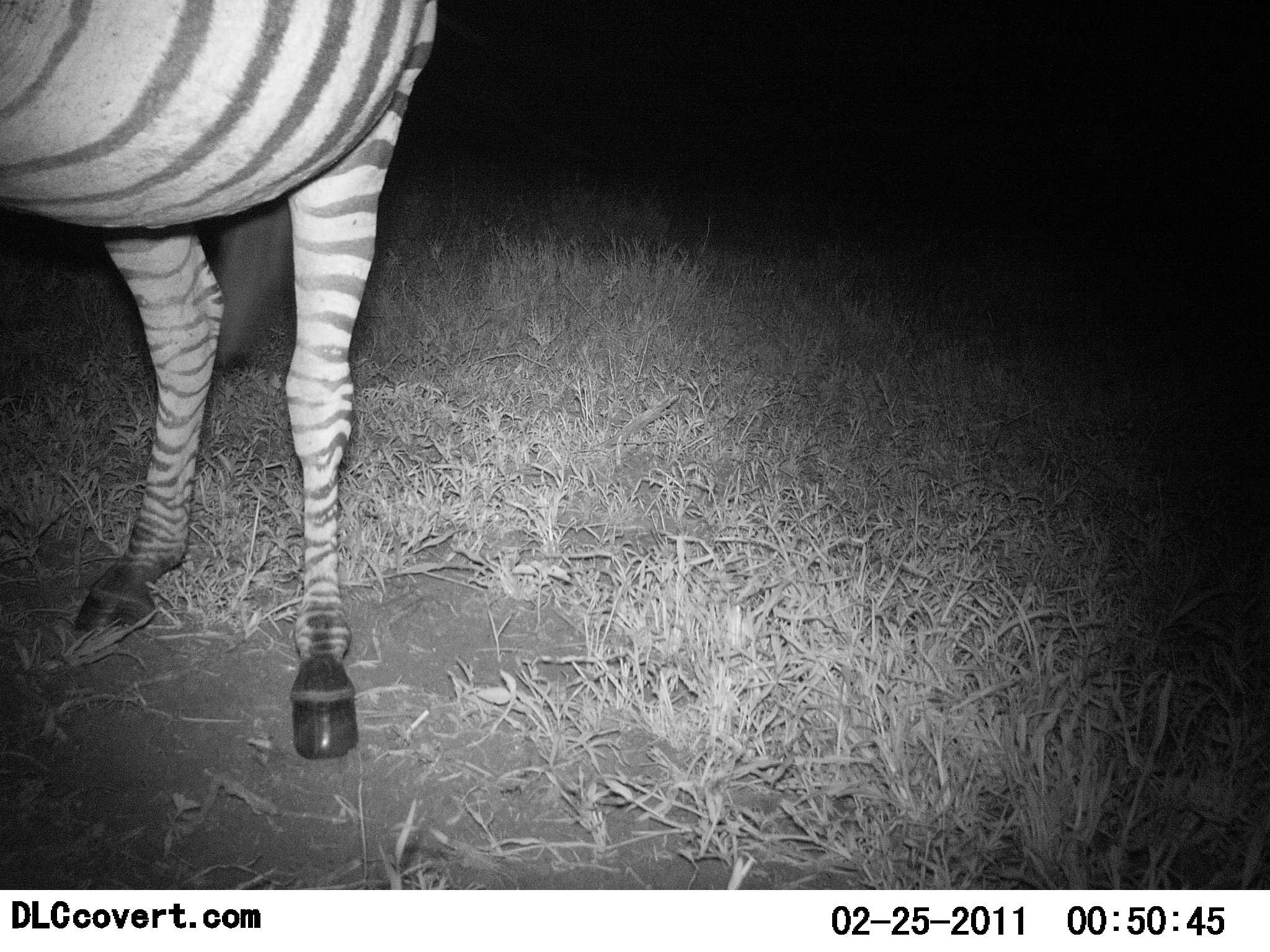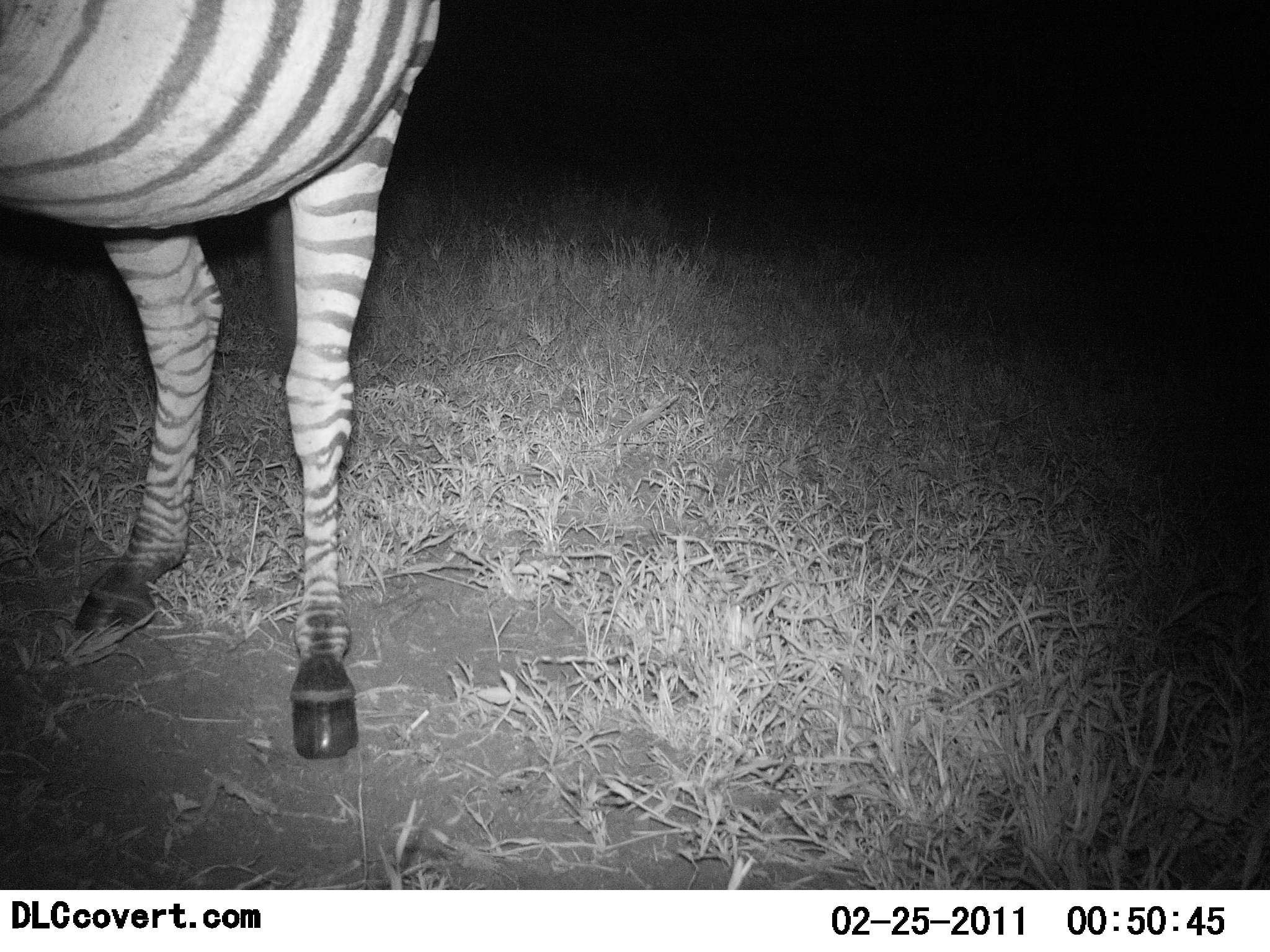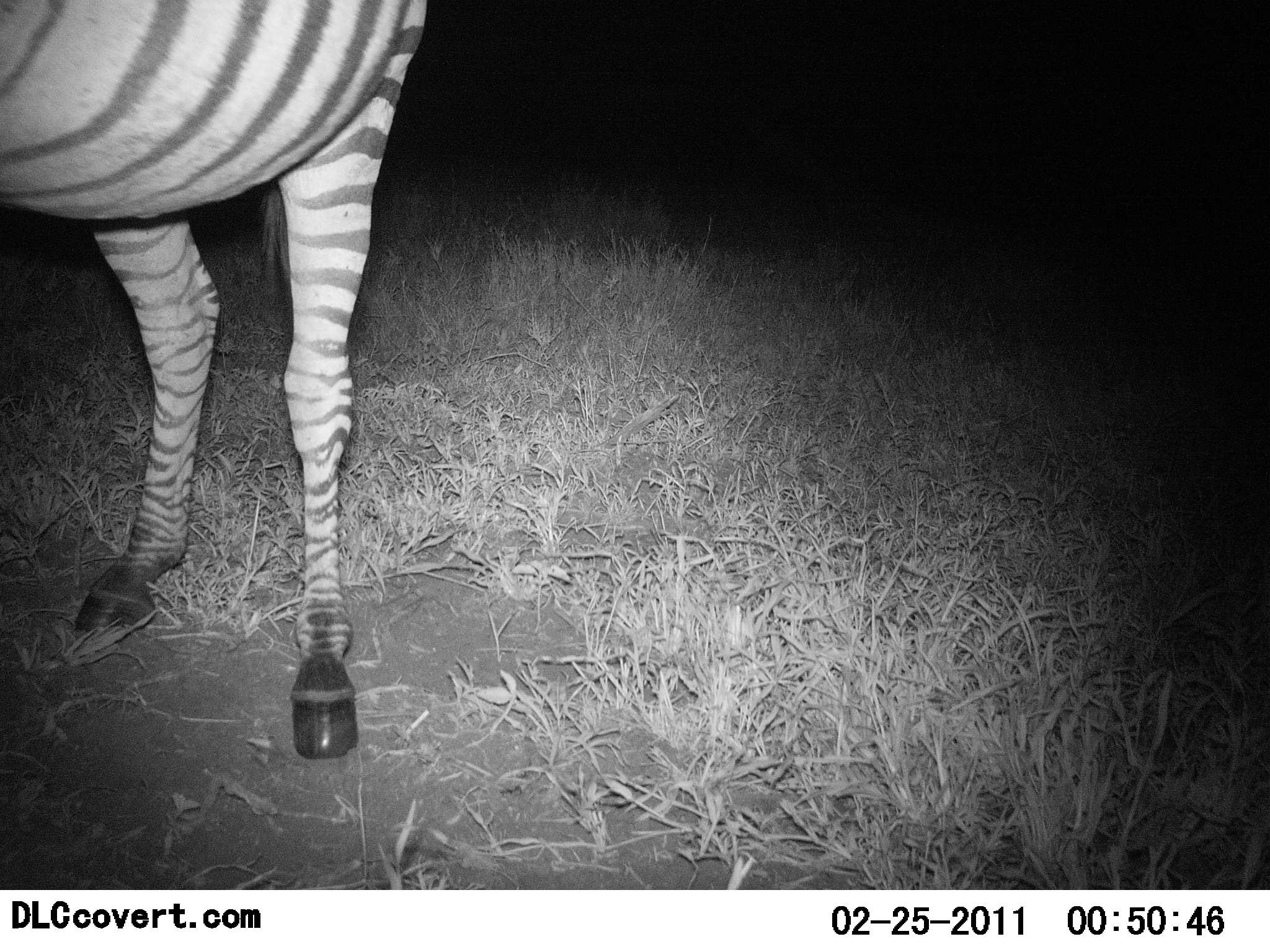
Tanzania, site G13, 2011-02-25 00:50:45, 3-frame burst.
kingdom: Animalia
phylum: Chordata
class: Mammalia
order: Perissodactyla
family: Equidae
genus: Equus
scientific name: Equus quagga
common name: plains zebra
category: zebra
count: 1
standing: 100%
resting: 0%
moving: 0%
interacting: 0%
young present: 0%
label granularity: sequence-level